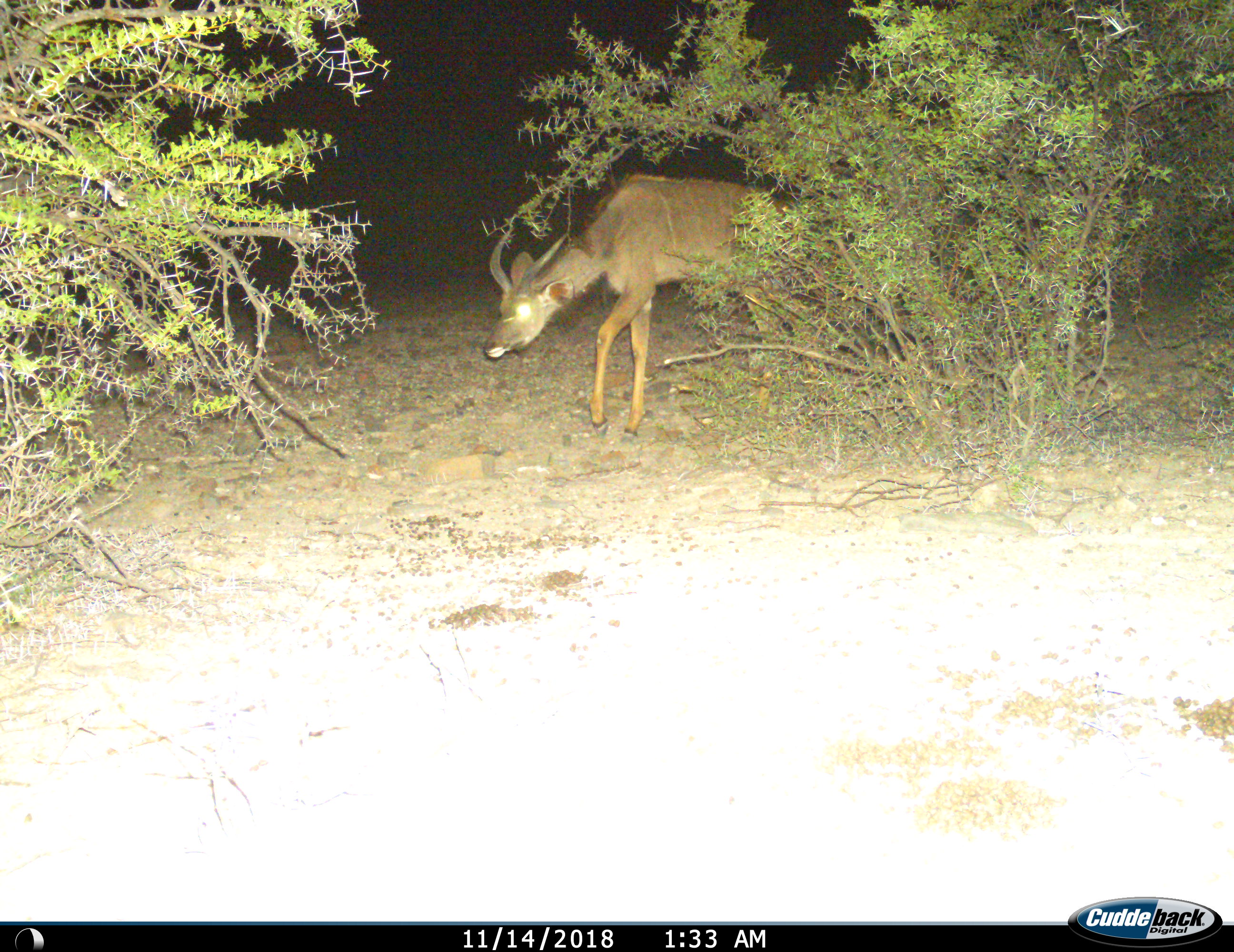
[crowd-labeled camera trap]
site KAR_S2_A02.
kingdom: Animalia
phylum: Chordata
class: Mammalia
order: Artiodactyla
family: Bovidae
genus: Tragelaphus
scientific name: Tragelaphus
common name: kudu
Kudu (Tragelaphus), count 1. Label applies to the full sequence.